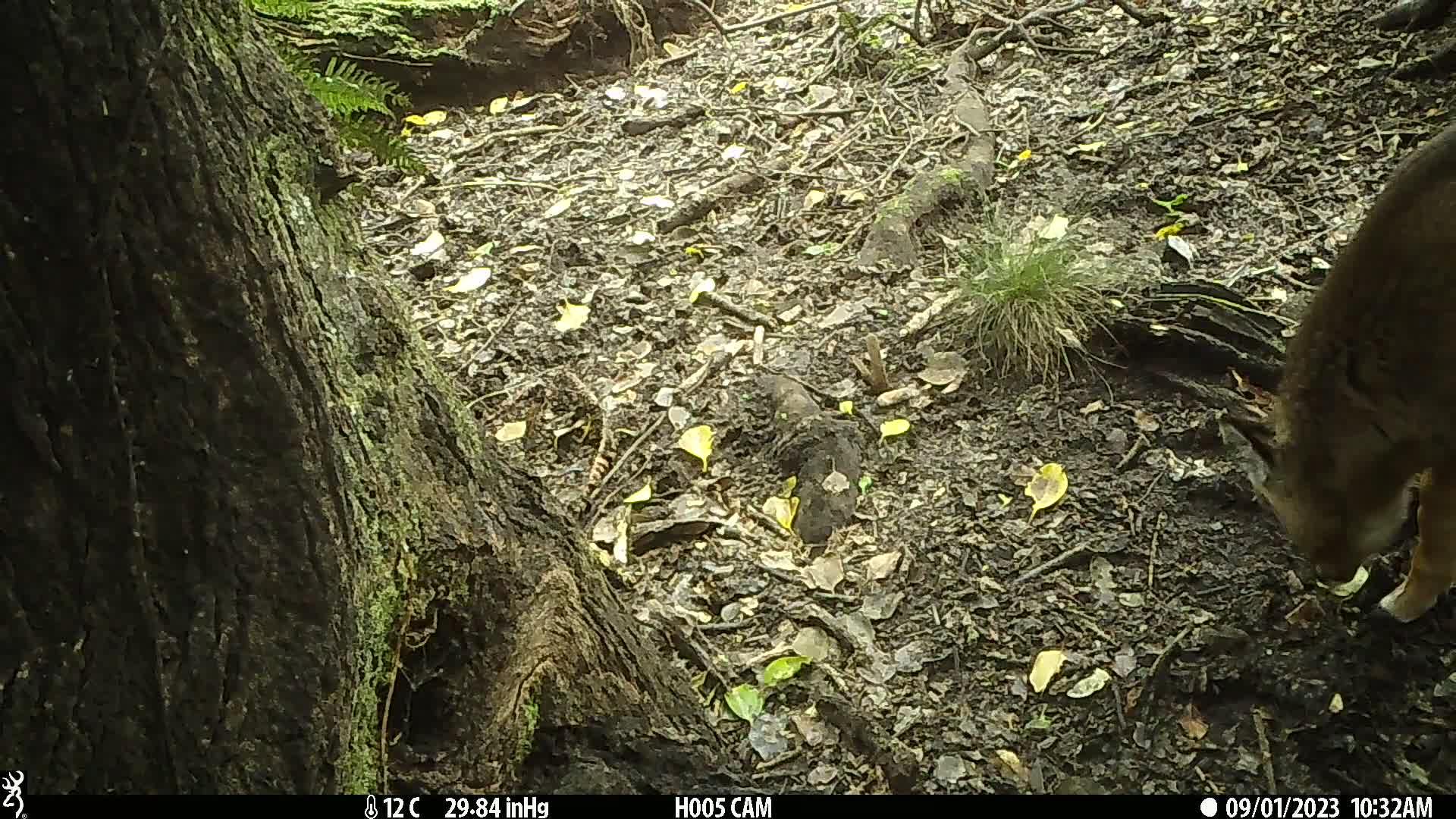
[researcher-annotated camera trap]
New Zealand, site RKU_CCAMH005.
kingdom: Animalia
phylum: Chordata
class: Mammalia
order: Artiodactyla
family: Cervidae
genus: Odocoileus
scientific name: Odocoileus virginianus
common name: white-tailed deer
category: white tailed deer